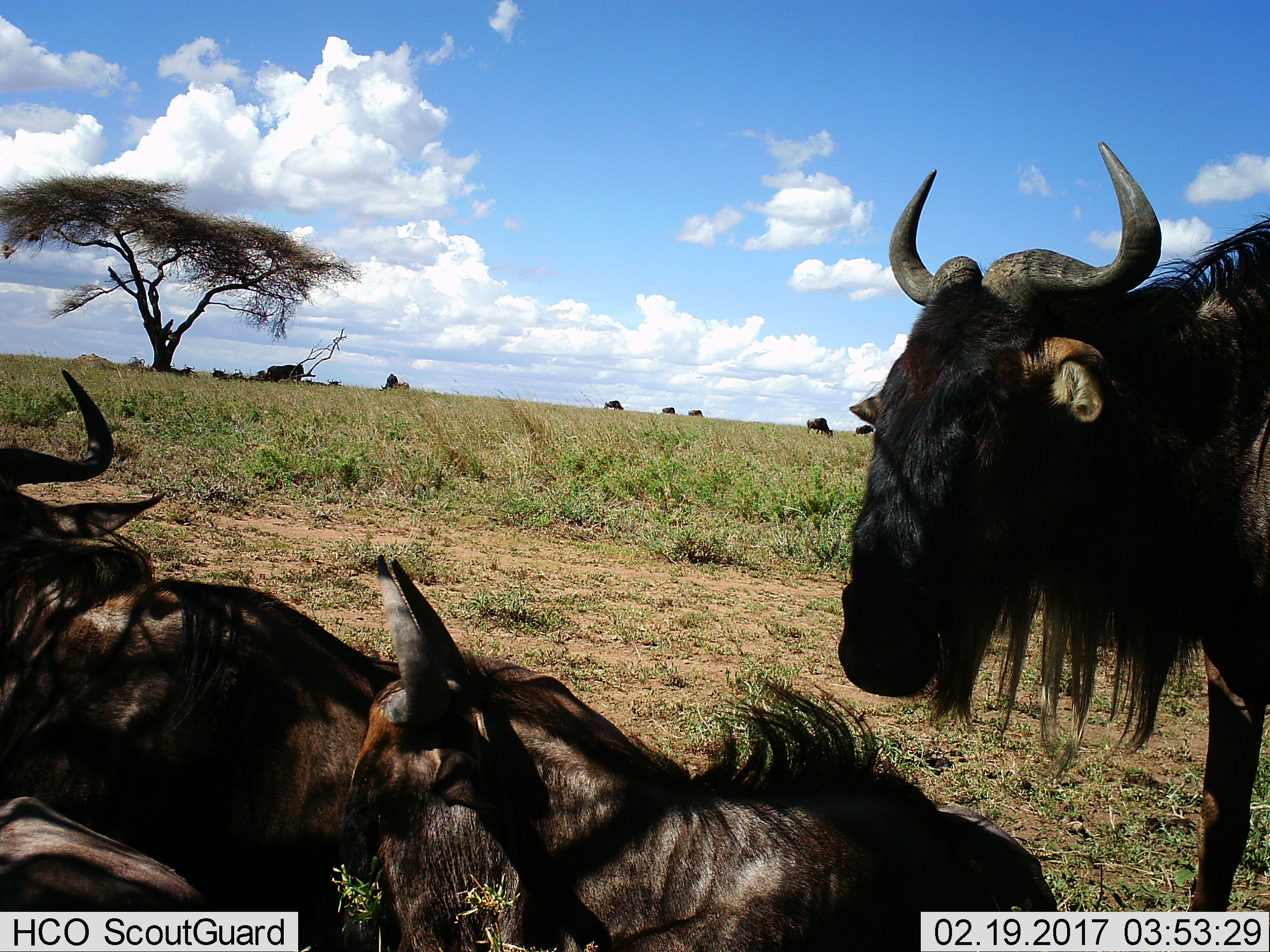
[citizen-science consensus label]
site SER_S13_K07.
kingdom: Animalia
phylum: Chordata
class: Mammalia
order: Artiodactyla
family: Bovidae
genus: Connochaetes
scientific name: Connochaetes taurinus taurinus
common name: blue wildebeest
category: wildebeestblue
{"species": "wildebeestblue (blue wildebeest) (Connochaetes taurinus taurinus)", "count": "4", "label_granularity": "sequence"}